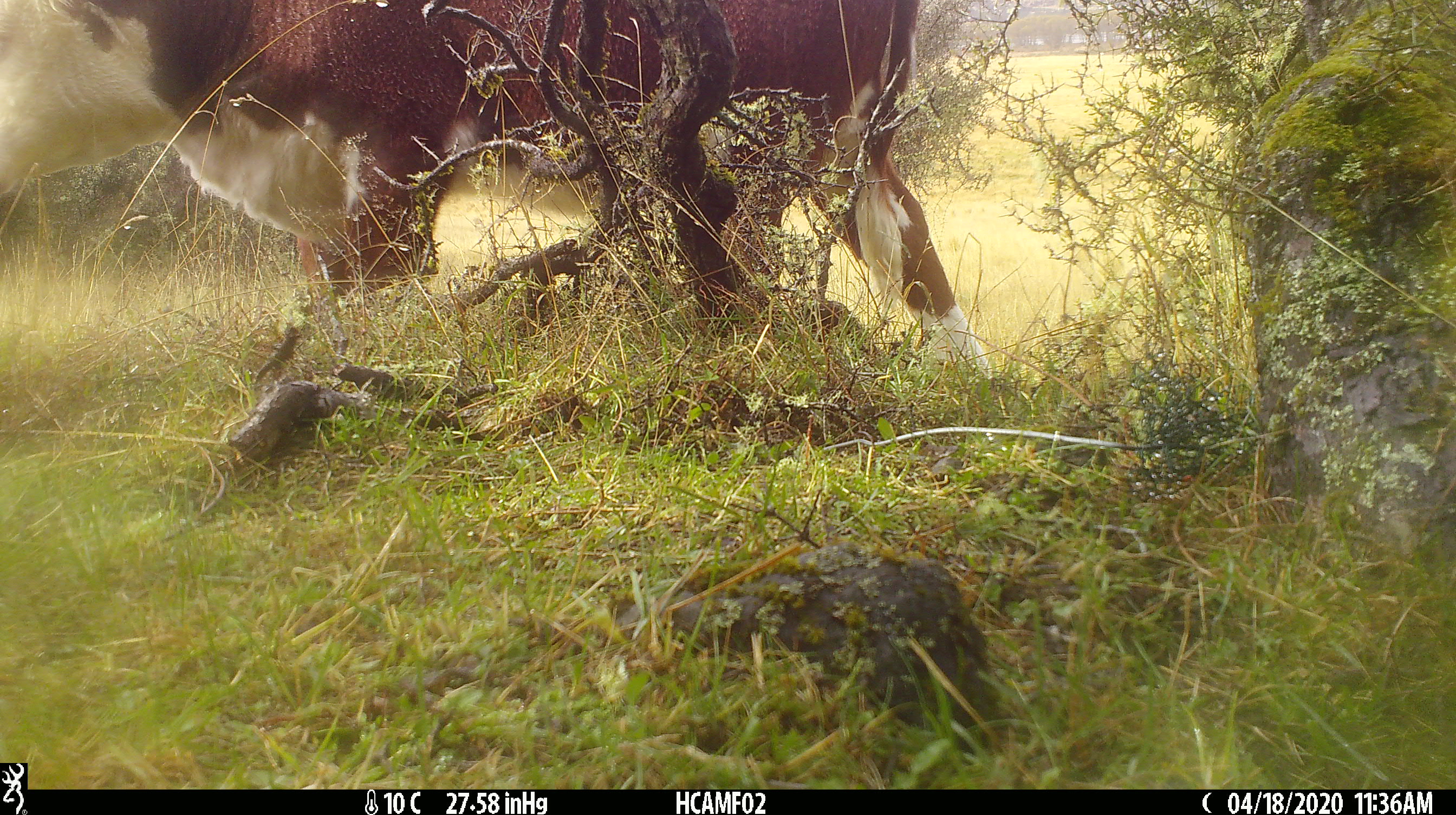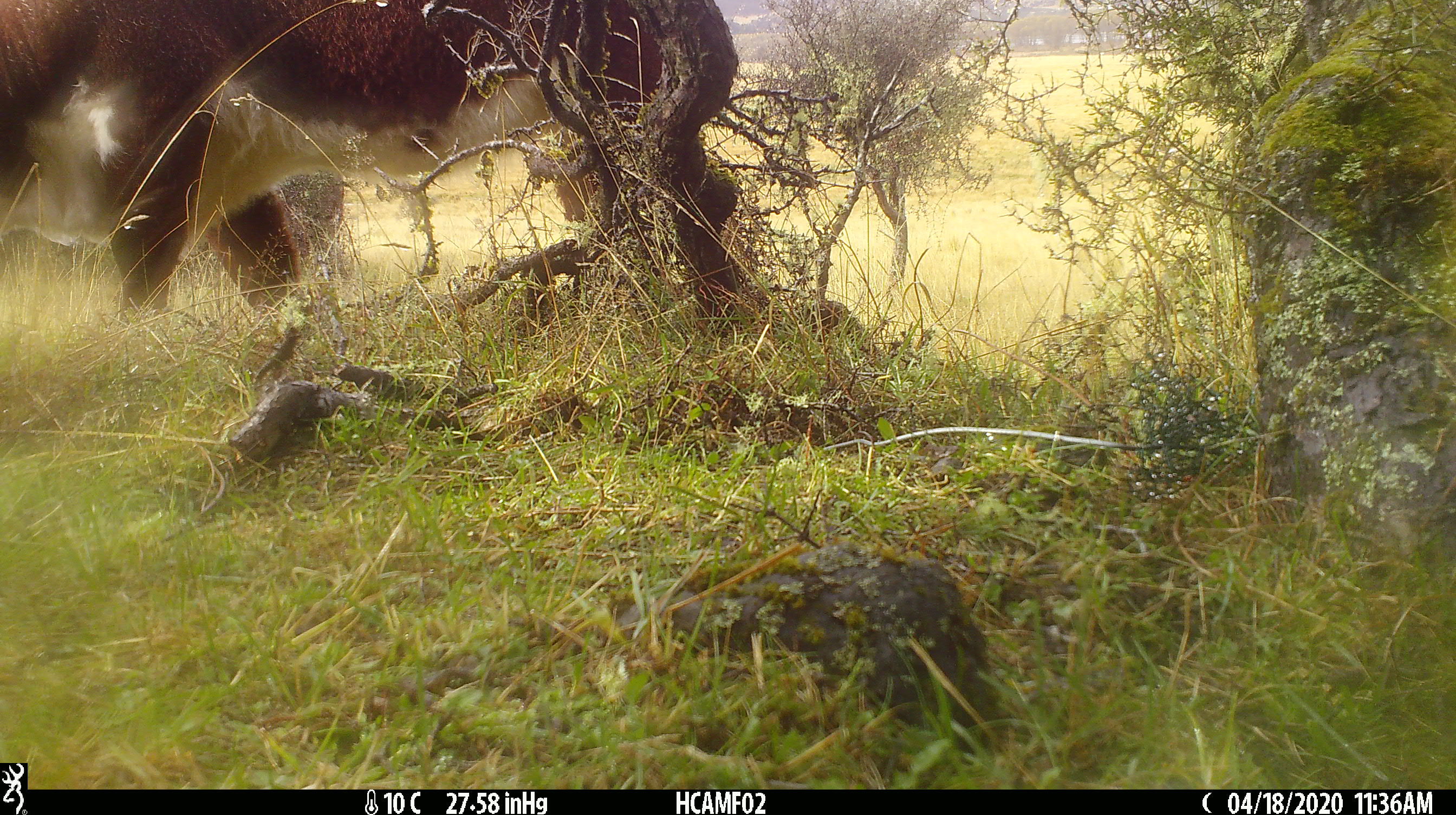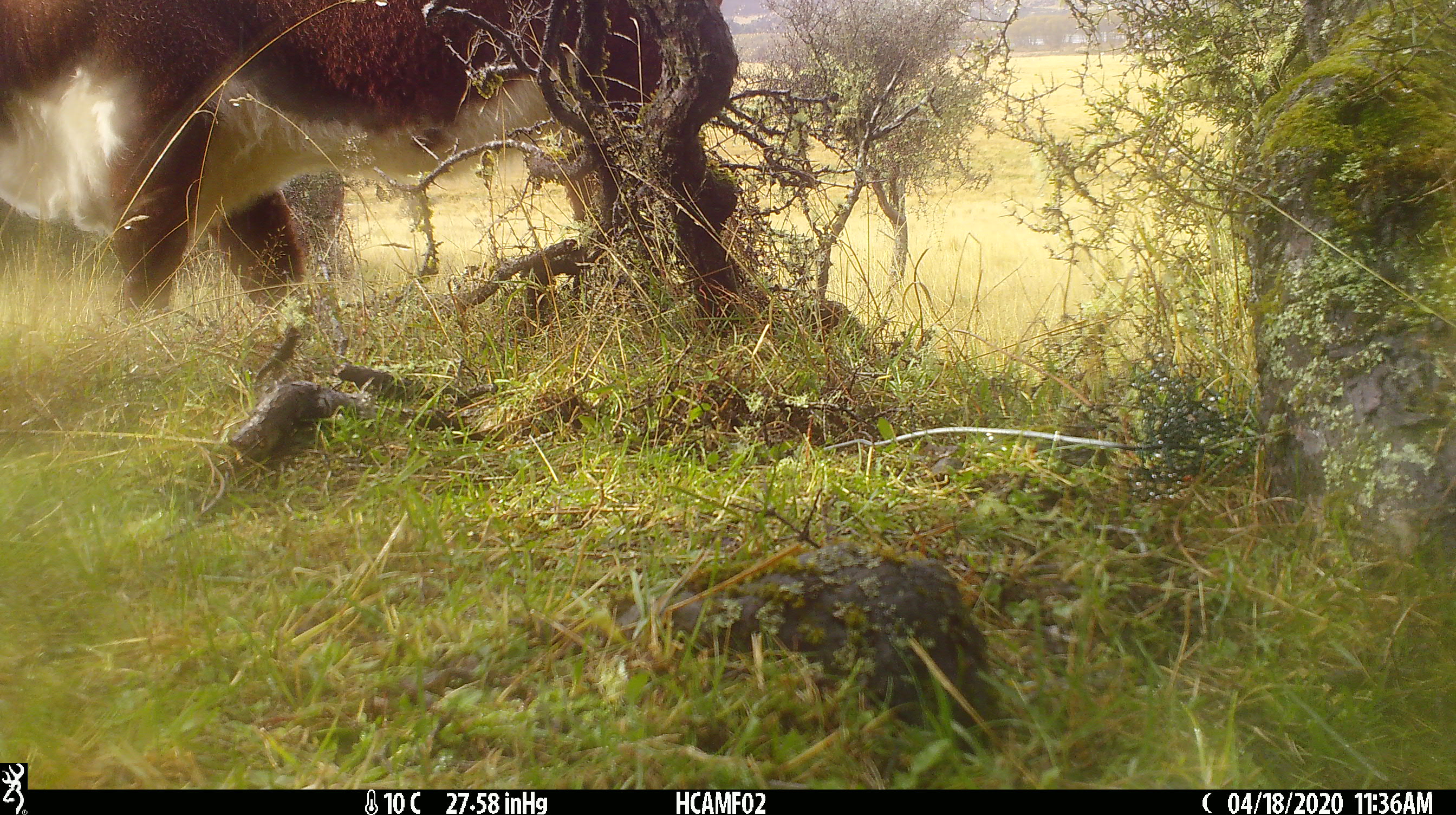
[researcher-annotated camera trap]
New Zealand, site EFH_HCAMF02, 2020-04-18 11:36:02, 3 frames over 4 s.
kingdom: Animalia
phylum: Chordata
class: Mammalia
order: Artiodactyla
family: Bovidae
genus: Bos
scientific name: Bos taurus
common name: domestic cow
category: cow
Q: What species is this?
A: Cow (domestic cow) (Bos taurus).